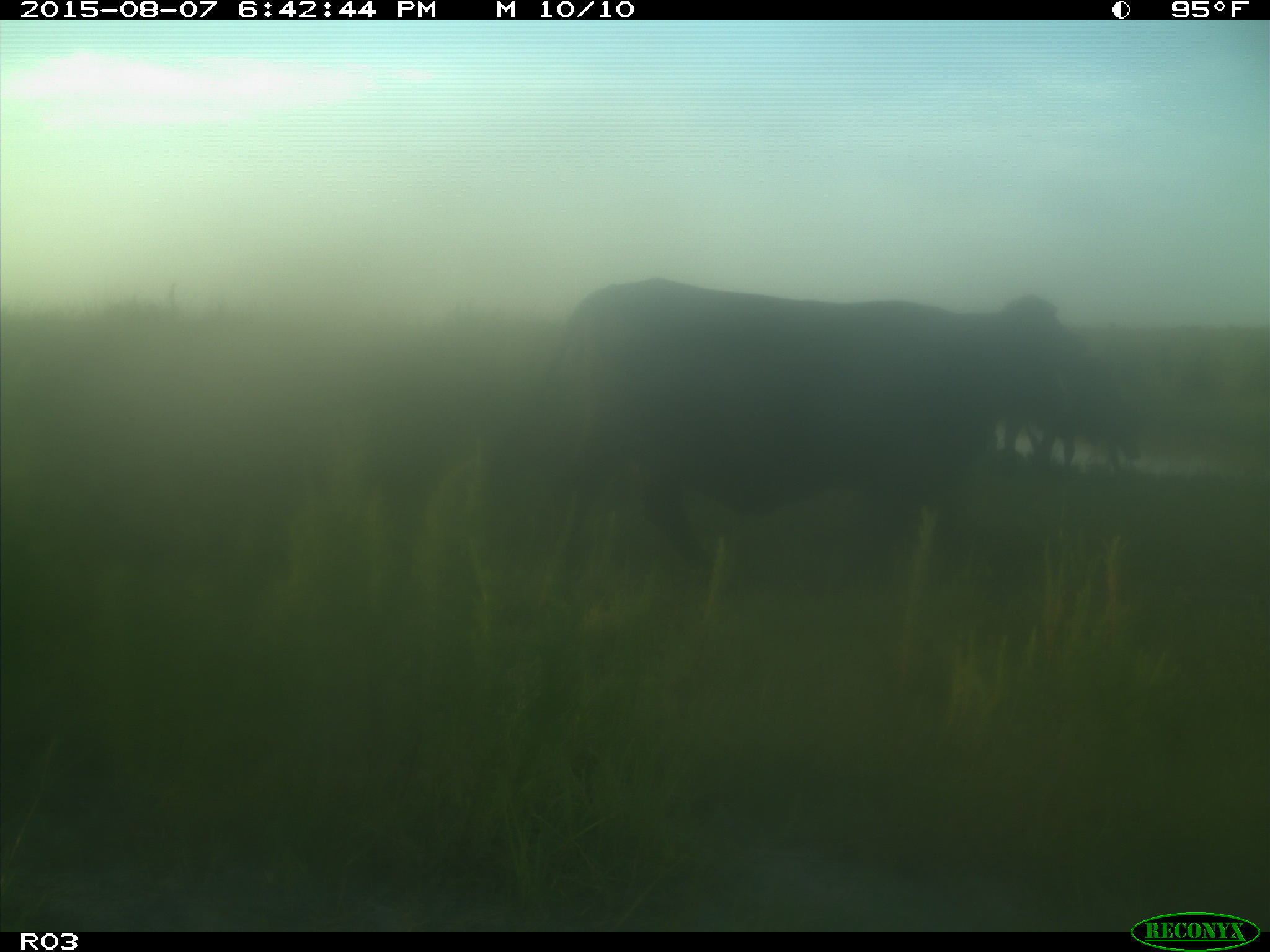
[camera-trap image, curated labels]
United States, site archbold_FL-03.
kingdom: Animalia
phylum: Chordata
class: Mammalia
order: Artiodactyla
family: Bovidae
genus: Bos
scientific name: Bos taurus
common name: domestic cow